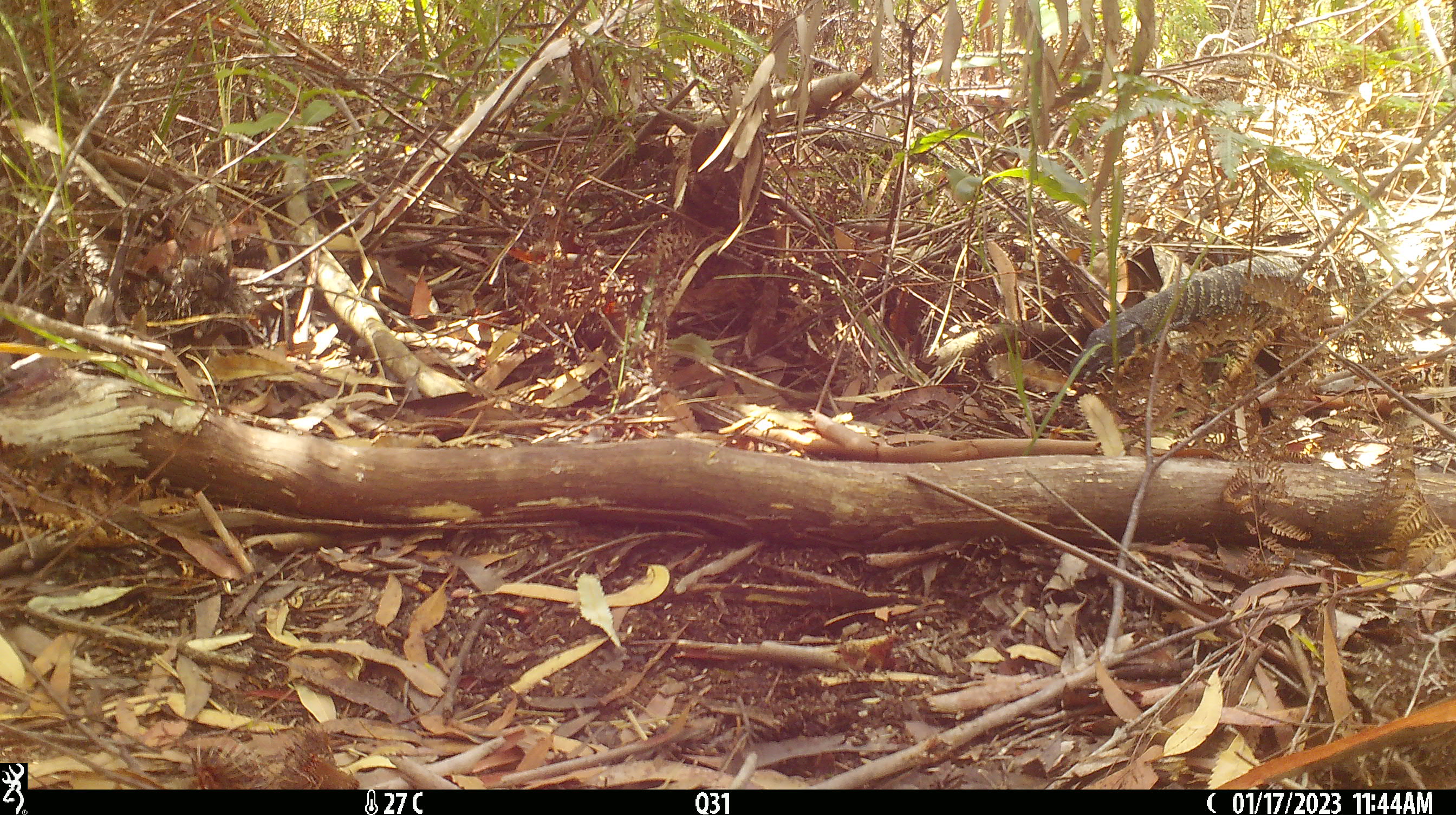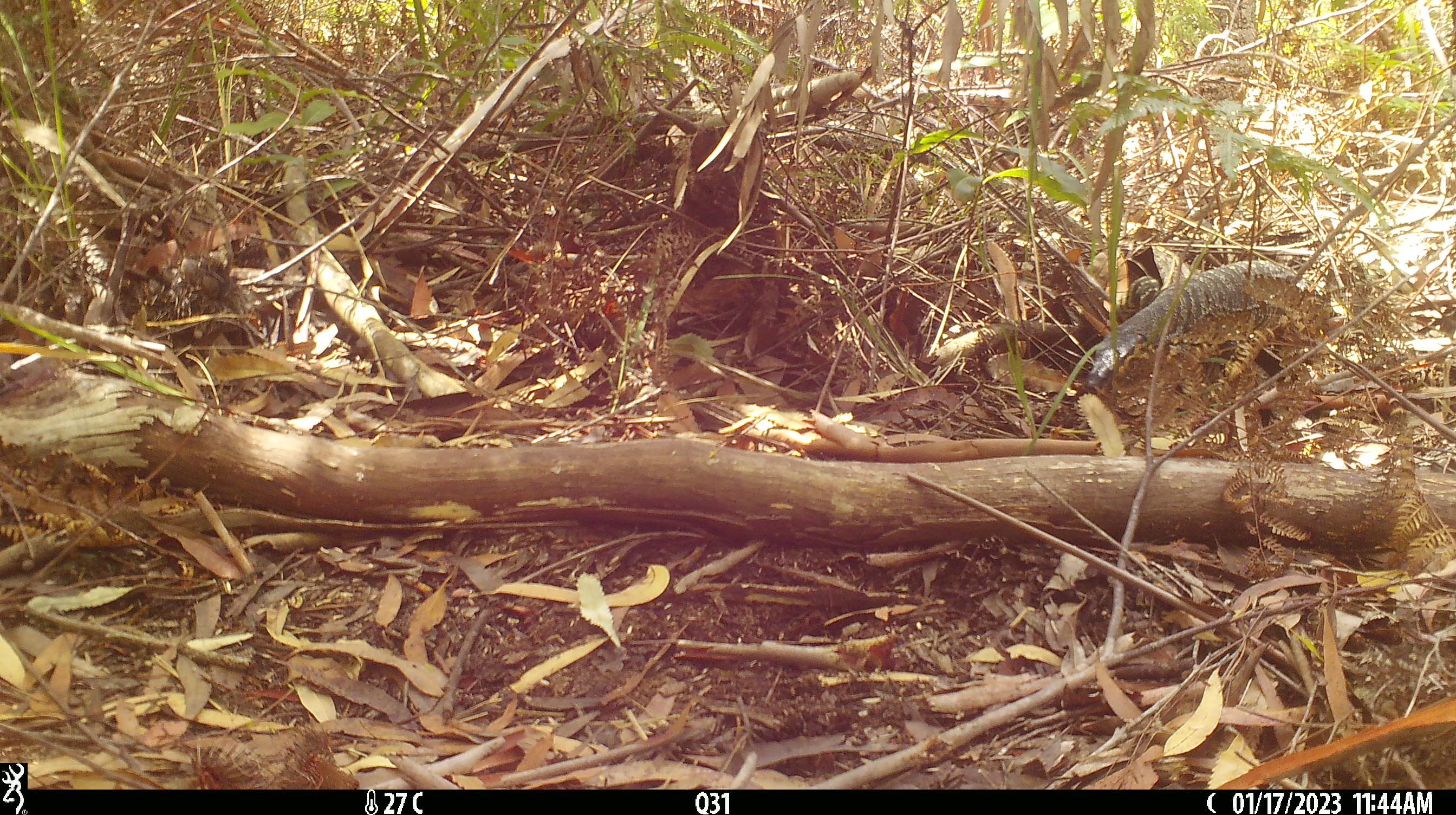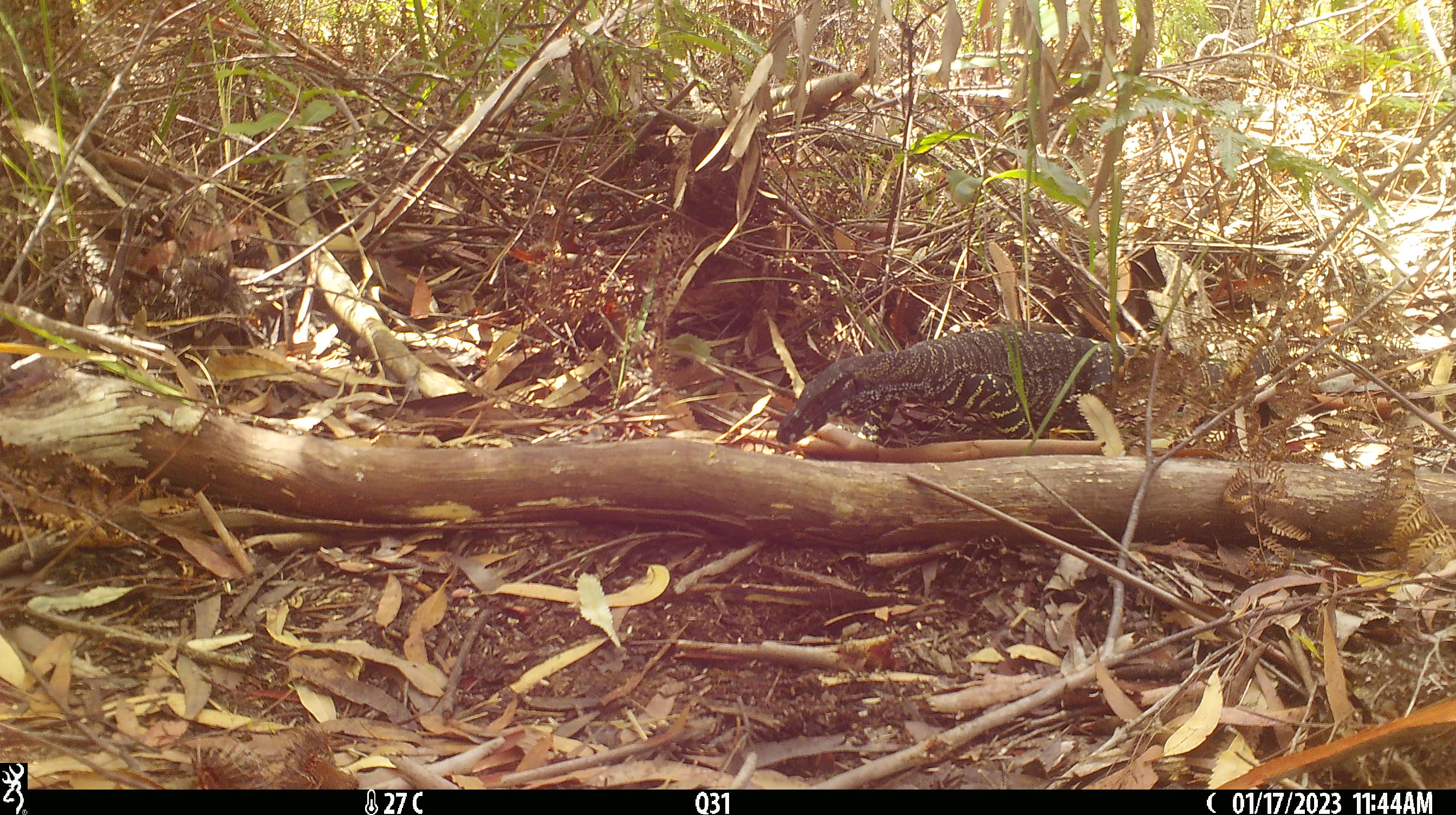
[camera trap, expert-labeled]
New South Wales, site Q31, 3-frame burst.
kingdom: Animalia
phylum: Chordata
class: Reptilia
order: Squamata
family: Varanidae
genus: Varanus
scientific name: Varanus varius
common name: lace monitor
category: goanna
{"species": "goanna (lace monitor) (Varanus varius)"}